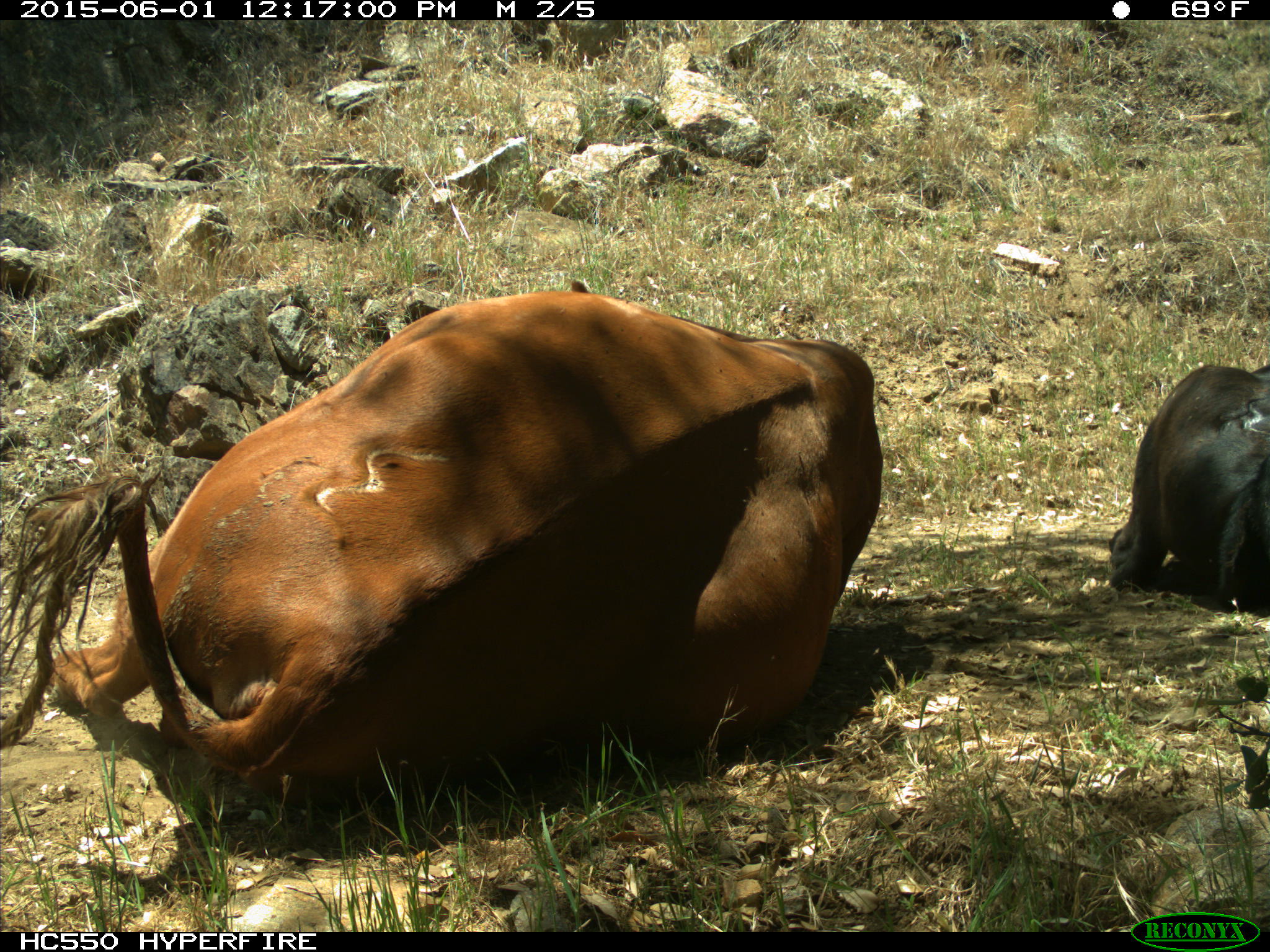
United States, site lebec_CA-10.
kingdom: Animalia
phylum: Chordata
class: Mammalia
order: Artiodactyla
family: Bovidae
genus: Bos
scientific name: Bos taurus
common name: domestic cow